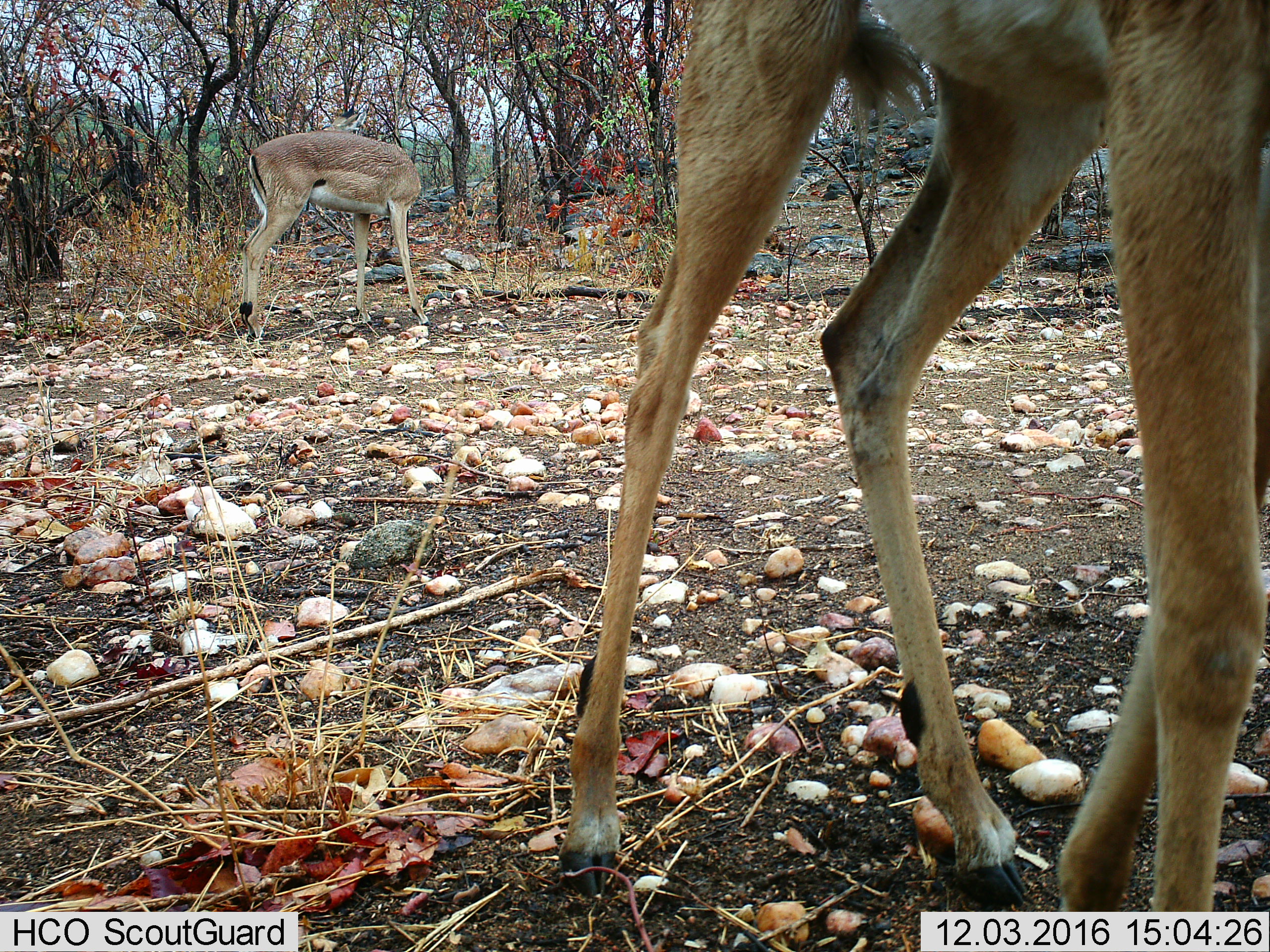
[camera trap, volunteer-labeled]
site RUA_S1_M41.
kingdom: Animalia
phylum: Chordata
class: Mammalia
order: Artiodactyla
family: Bovidae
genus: Aepyceros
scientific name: Aepyceros melampus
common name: impala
Impala (Aepyceros melampus), count 2. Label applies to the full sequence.